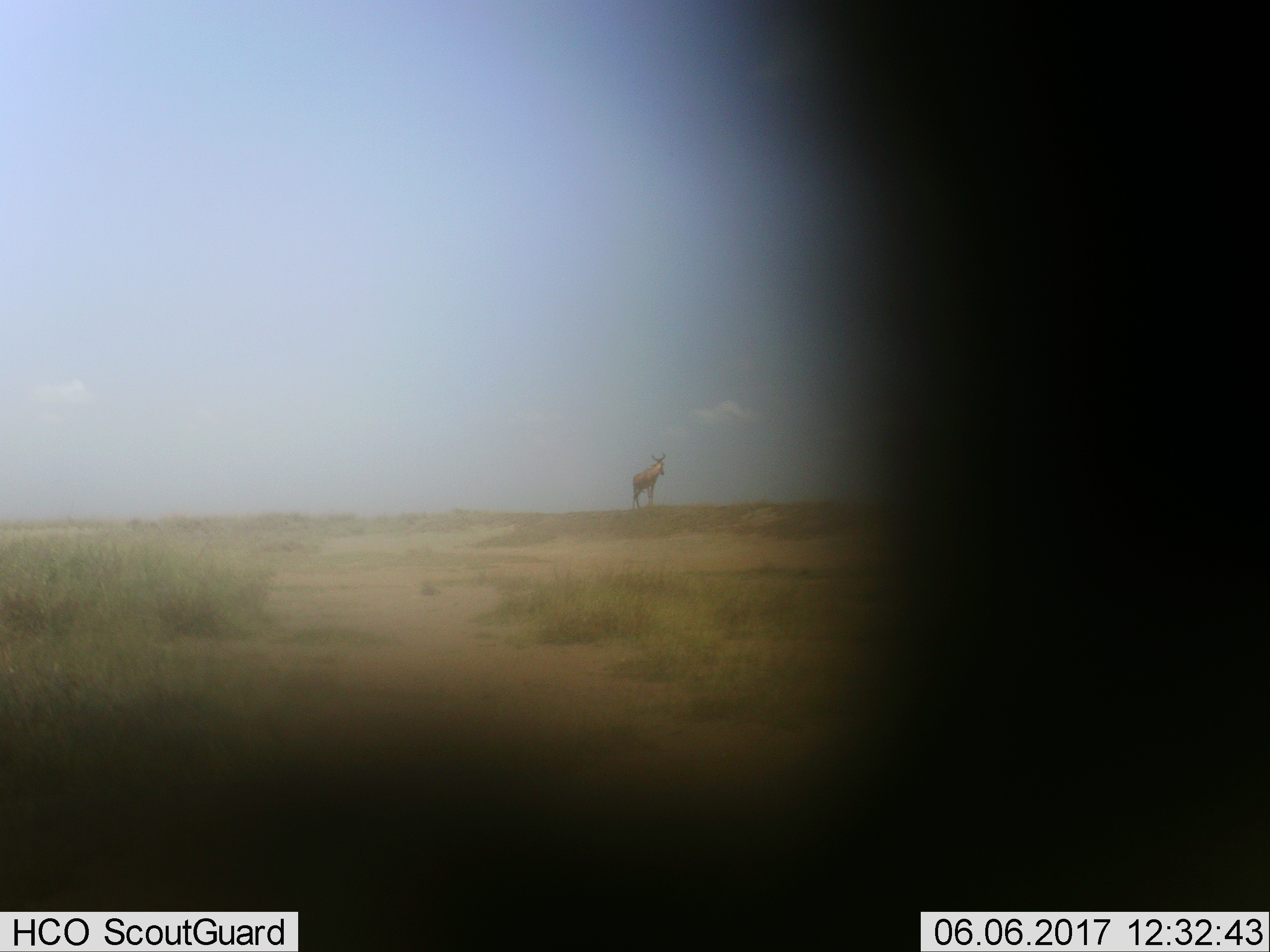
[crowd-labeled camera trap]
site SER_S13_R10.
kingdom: Animalia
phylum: Chordata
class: Mammalia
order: Artiodactyla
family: Bovidae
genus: Alcelaphus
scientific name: Alcelaphus buselaphus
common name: hartebeest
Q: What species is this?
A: Hartebeest (Alcelaphus buselaphus).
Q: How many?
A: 1.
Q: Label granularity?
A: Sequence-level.